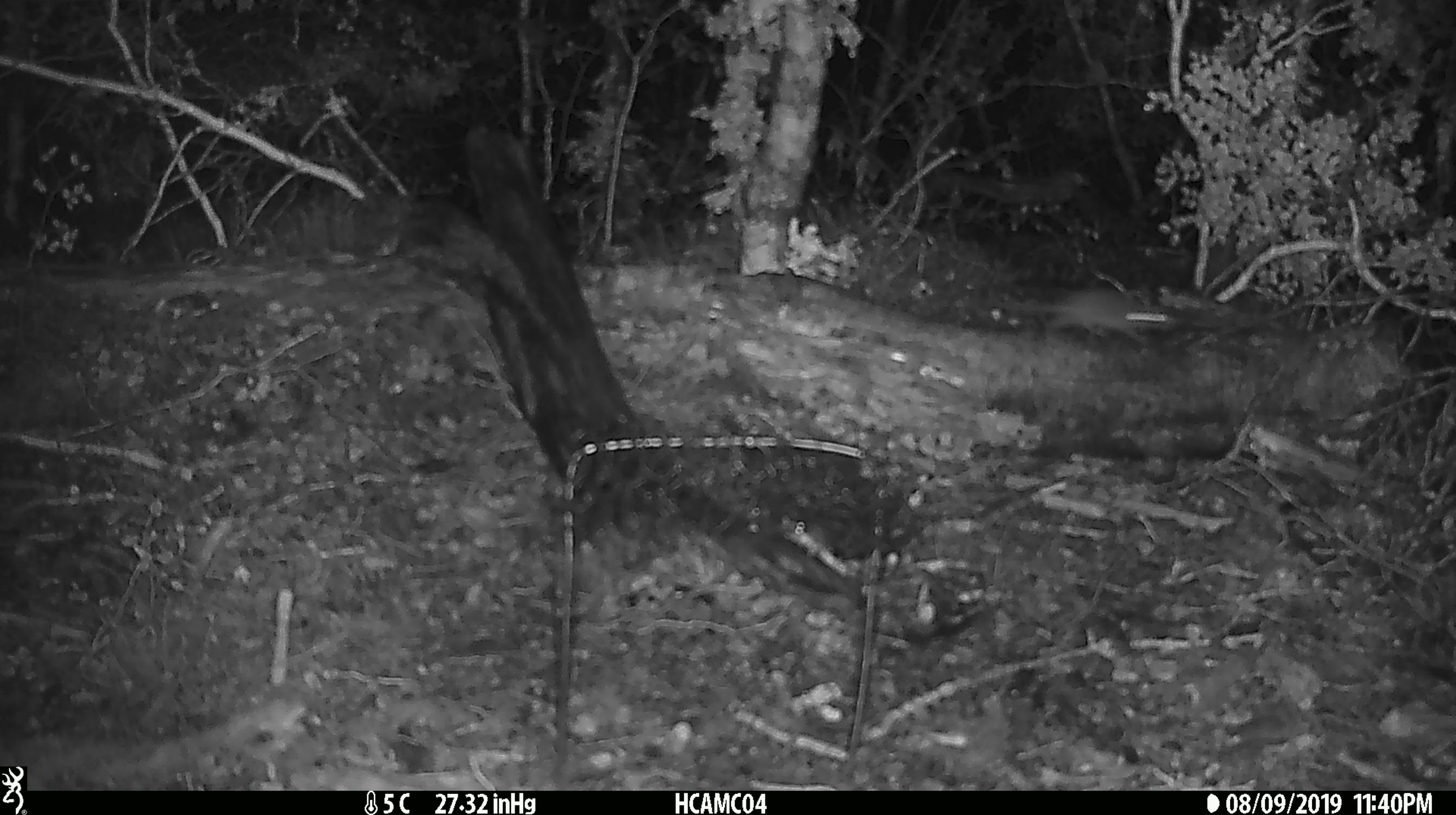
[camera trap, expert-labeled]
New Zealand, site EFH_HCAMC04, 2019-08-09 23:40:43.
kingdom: Animalia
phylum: Chordata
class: Mammalia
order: Rodentia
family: Muridae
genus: Mus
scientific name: Mus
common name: mouse